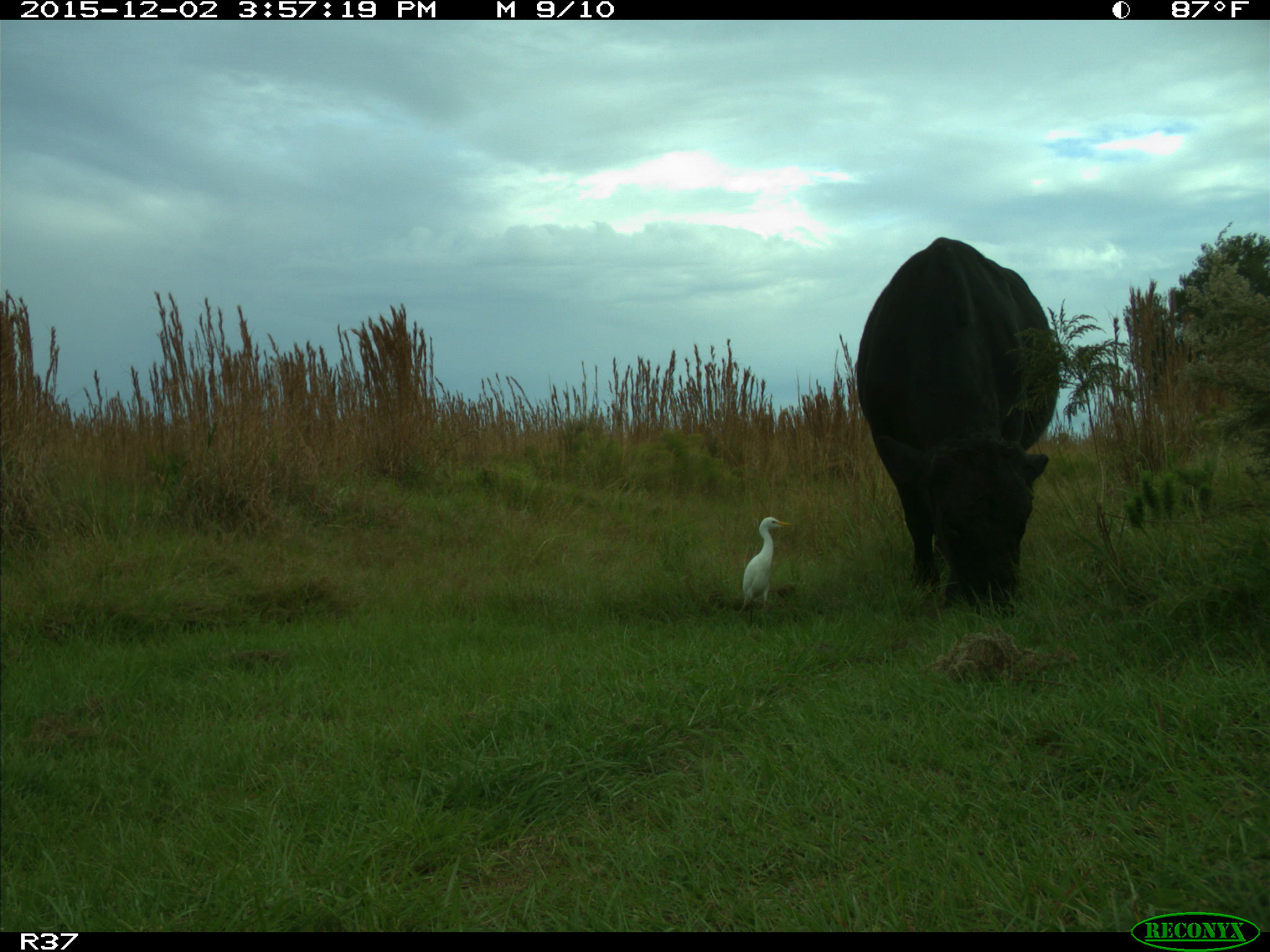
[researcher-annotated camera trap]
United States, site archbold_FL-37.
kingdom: Animalia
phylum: Chordata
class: Mammalia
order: Artiodactyla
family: Bovidae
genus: Bos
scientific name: Bos taurus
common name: domestic cow